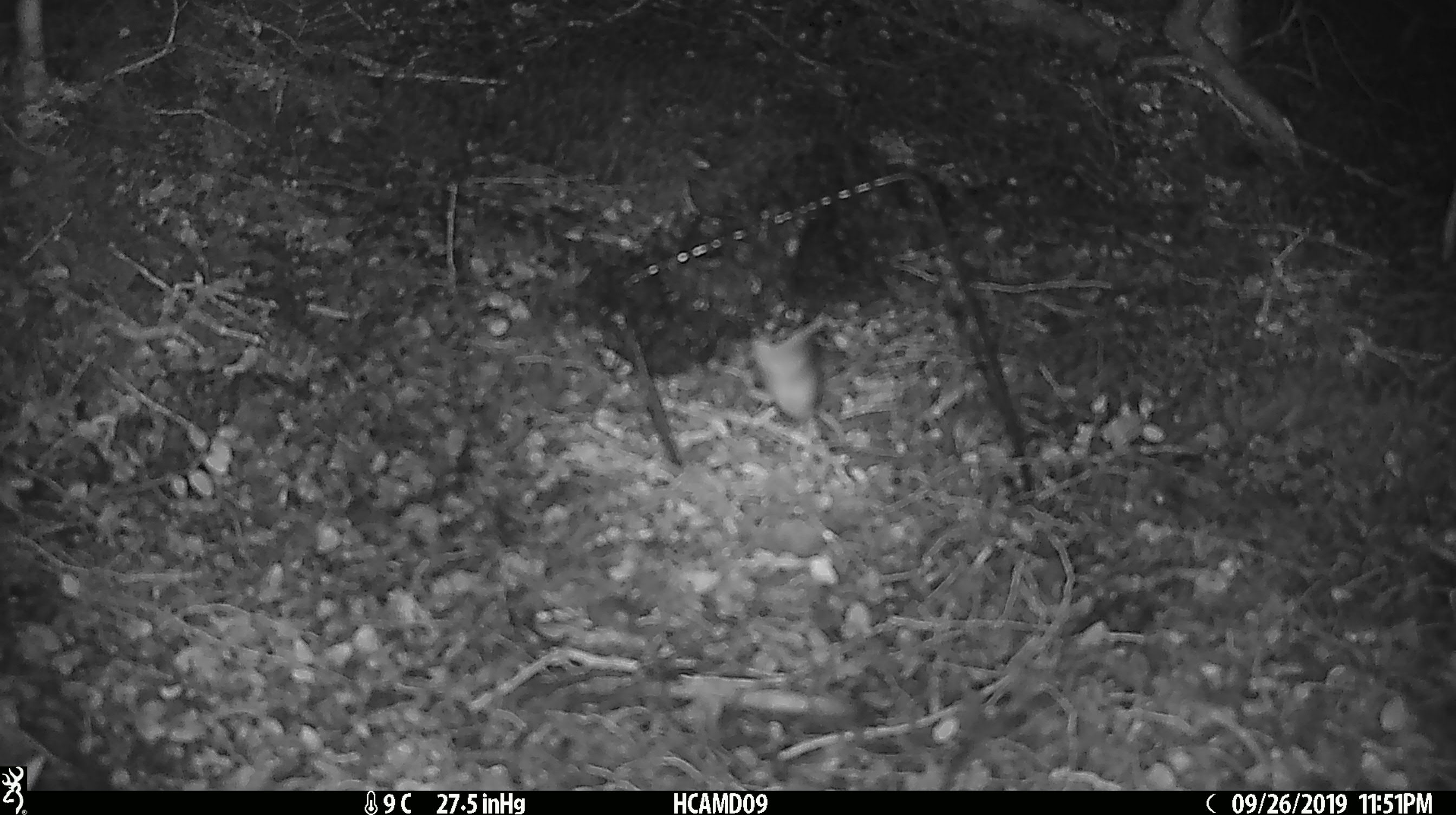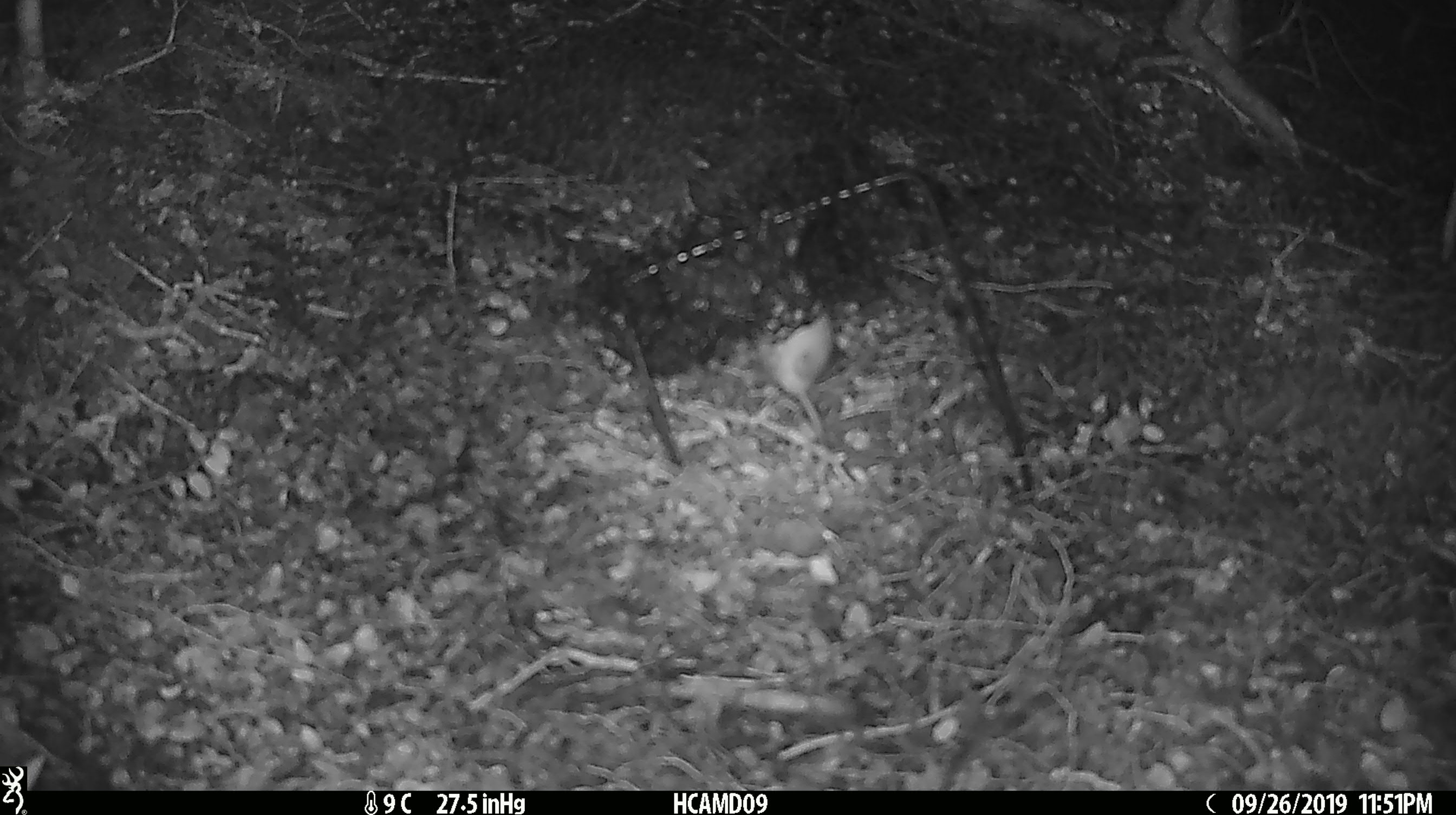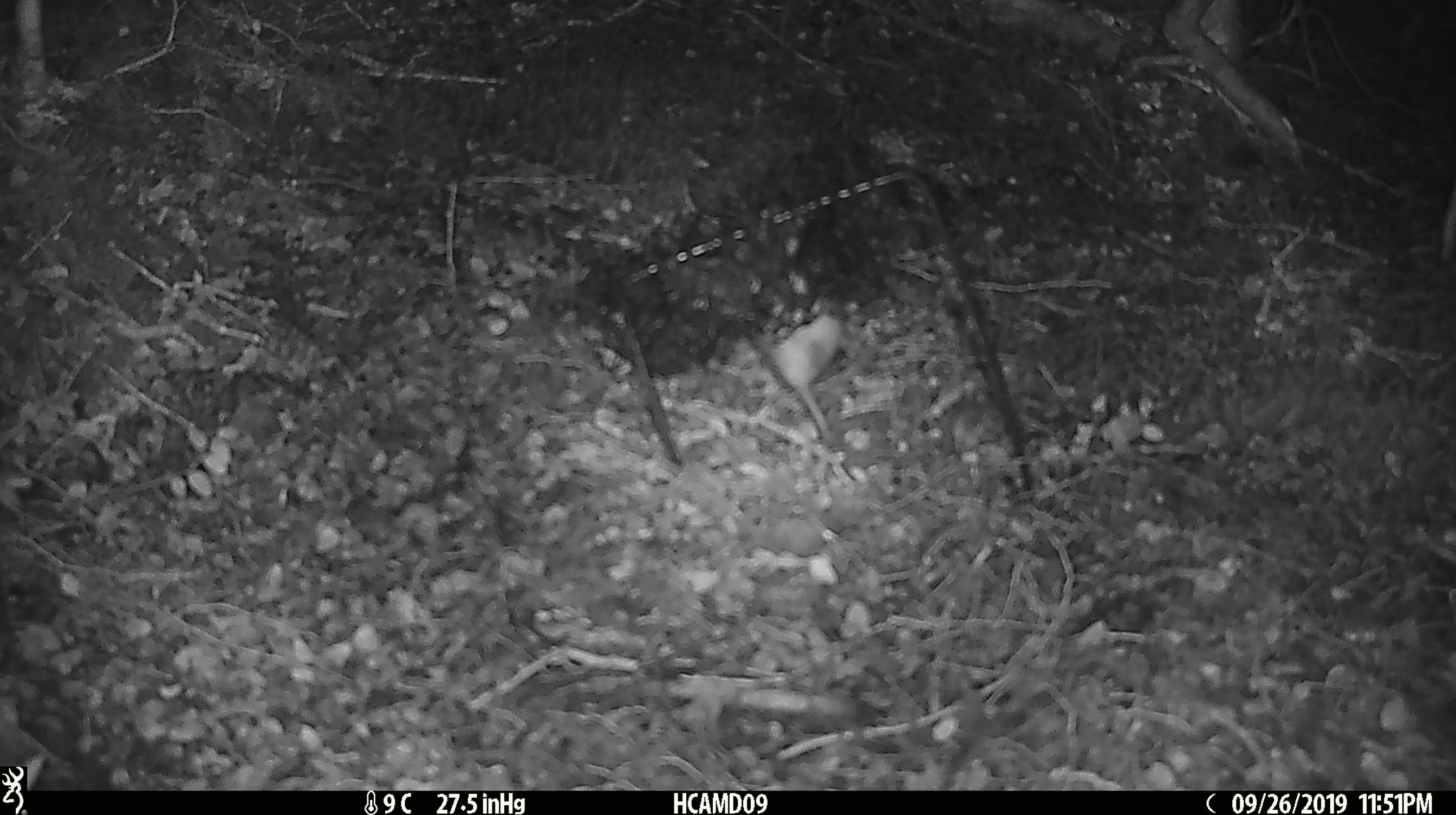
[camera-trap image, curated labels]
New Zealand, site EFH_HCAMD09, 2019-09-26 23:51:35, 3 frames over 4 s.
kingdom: Animalia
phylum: Chordata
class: Mammalia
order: Rodentia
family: Muridae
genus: Mus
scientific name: Mus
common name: mouse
Mouse (Mus).